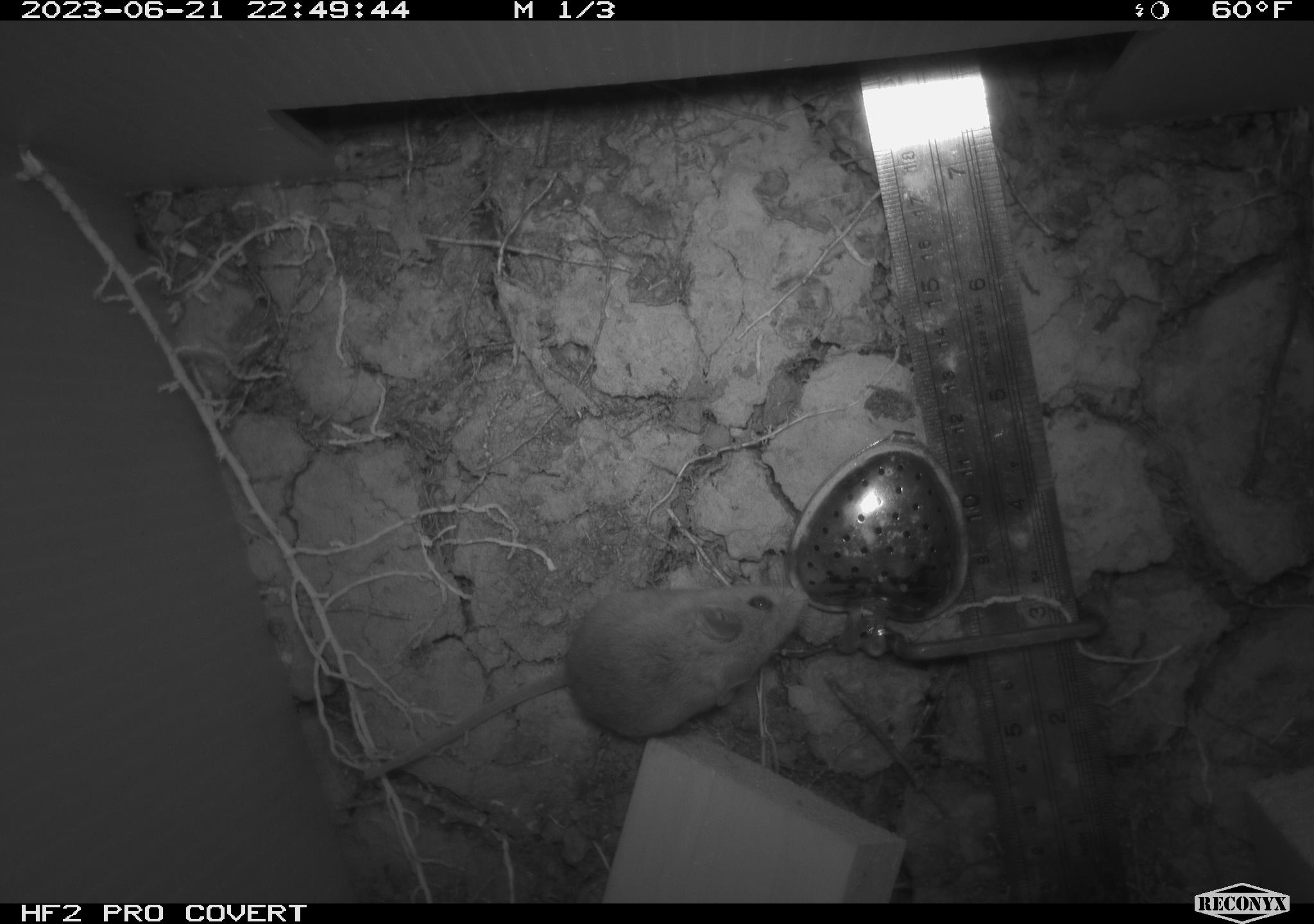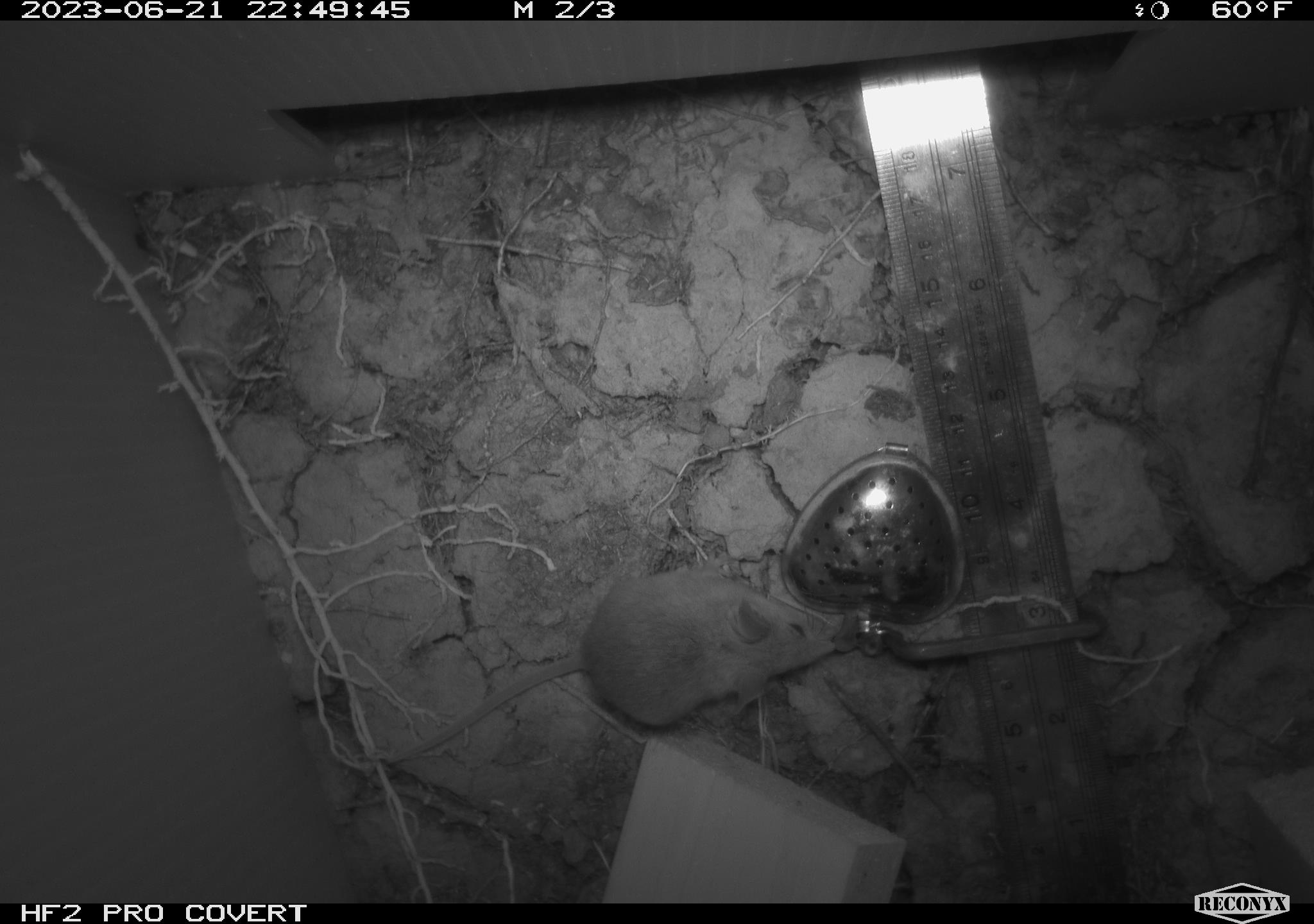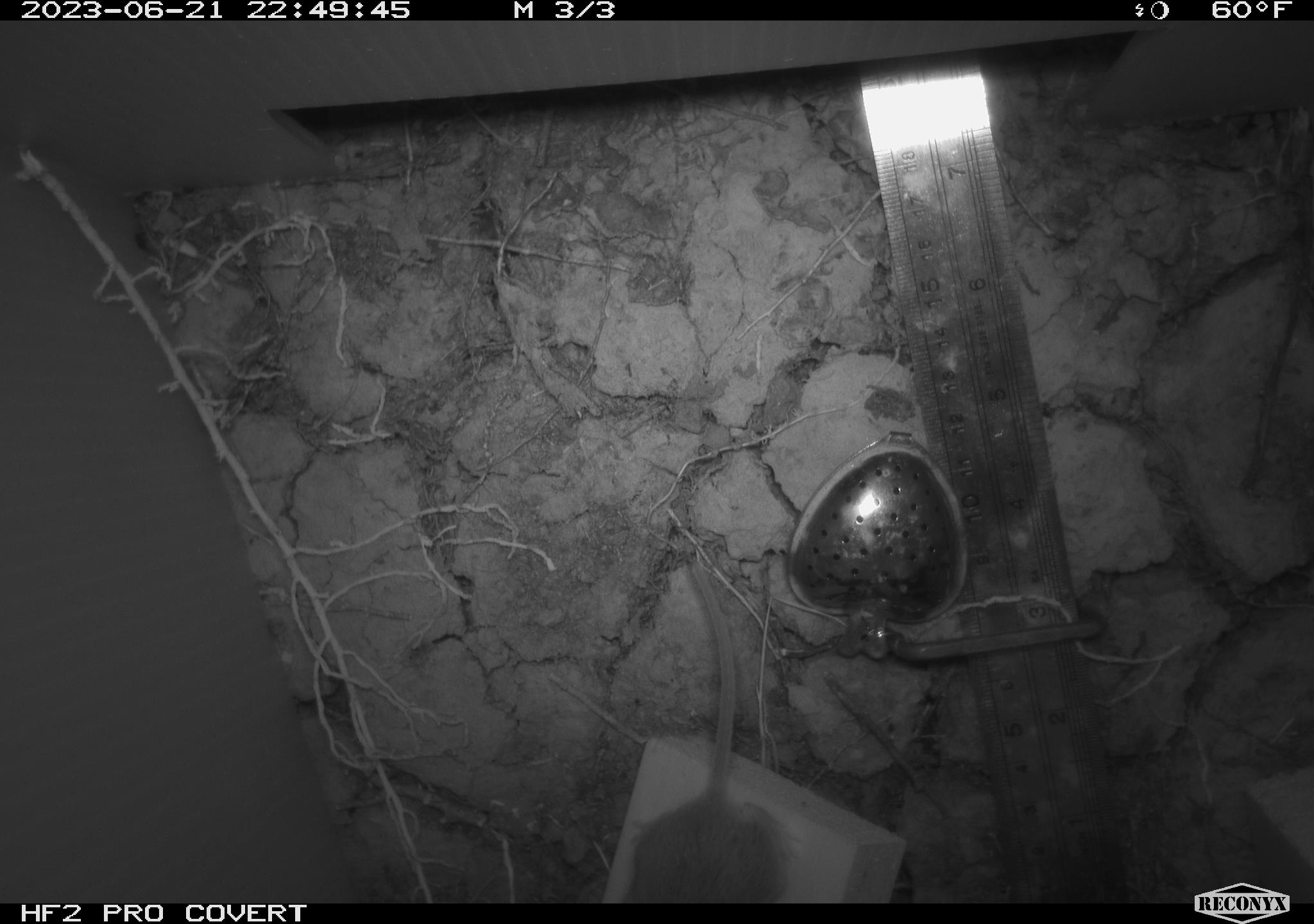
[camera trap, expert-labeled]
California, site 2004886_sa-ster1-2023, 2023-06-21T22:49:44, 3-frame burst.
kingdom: Animalia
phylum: Chordata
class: Mammalia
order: Rodentia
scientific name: Rodentia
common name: mouse species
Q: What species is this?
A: Mouse species (Rodentia).